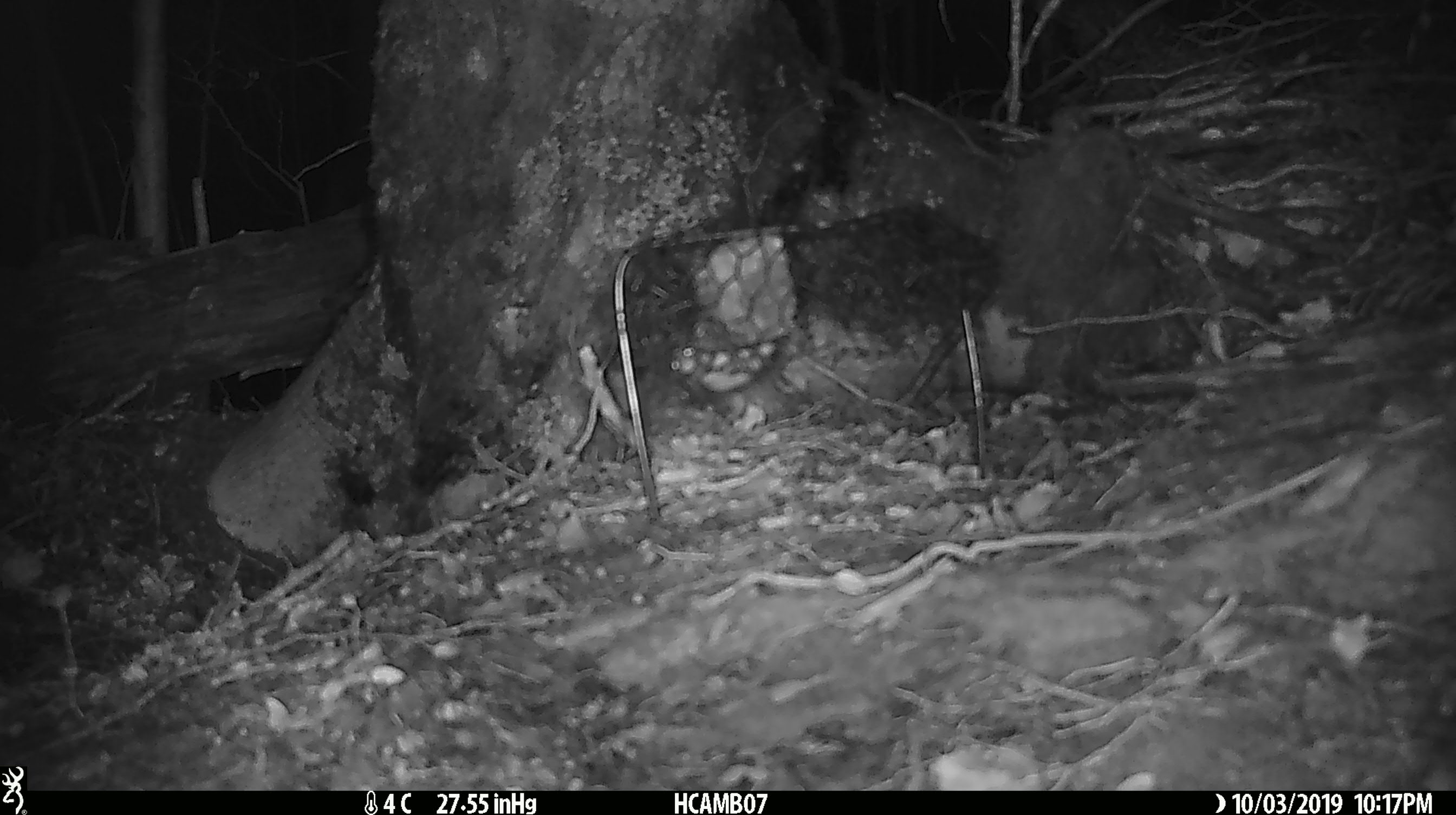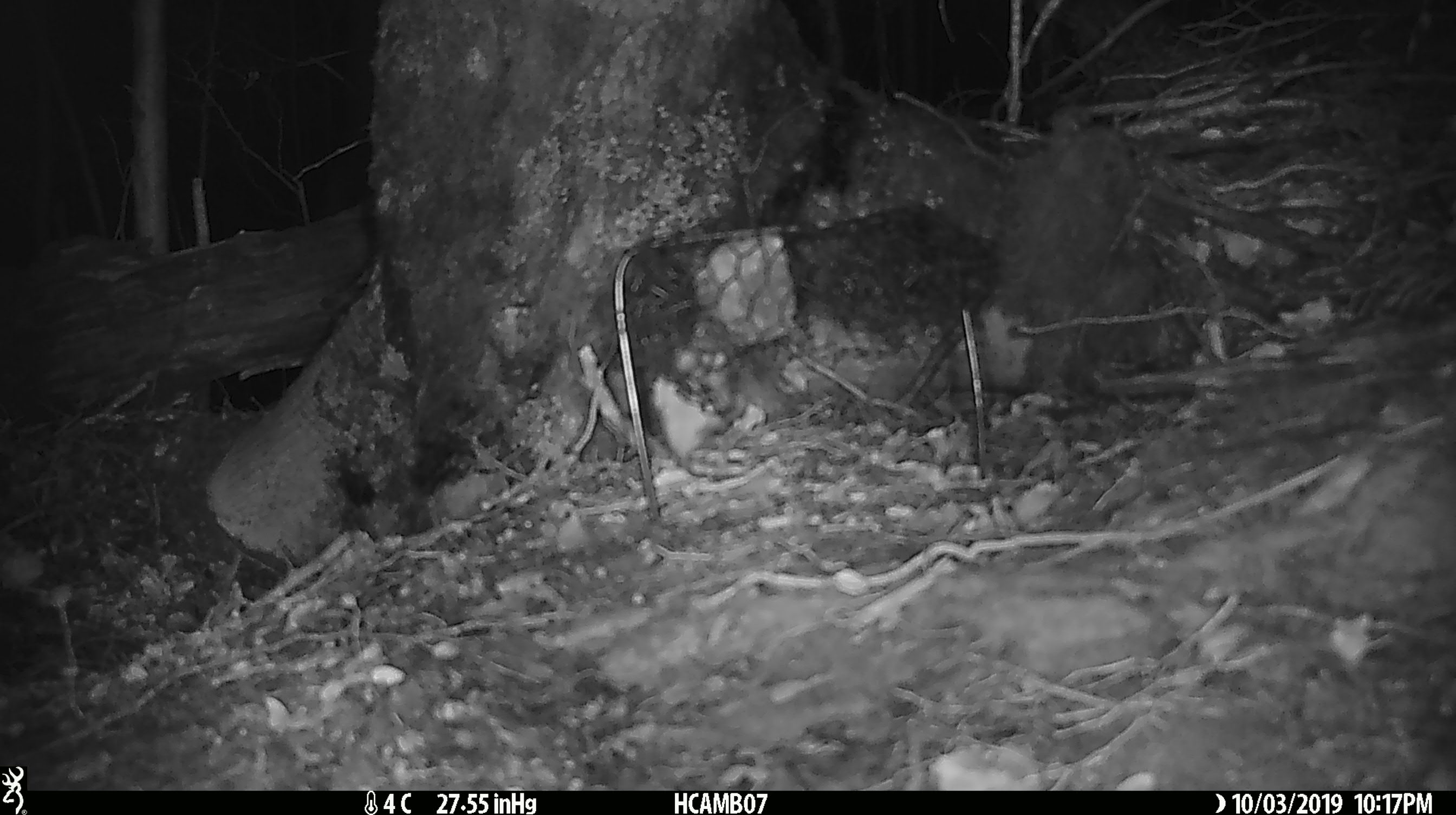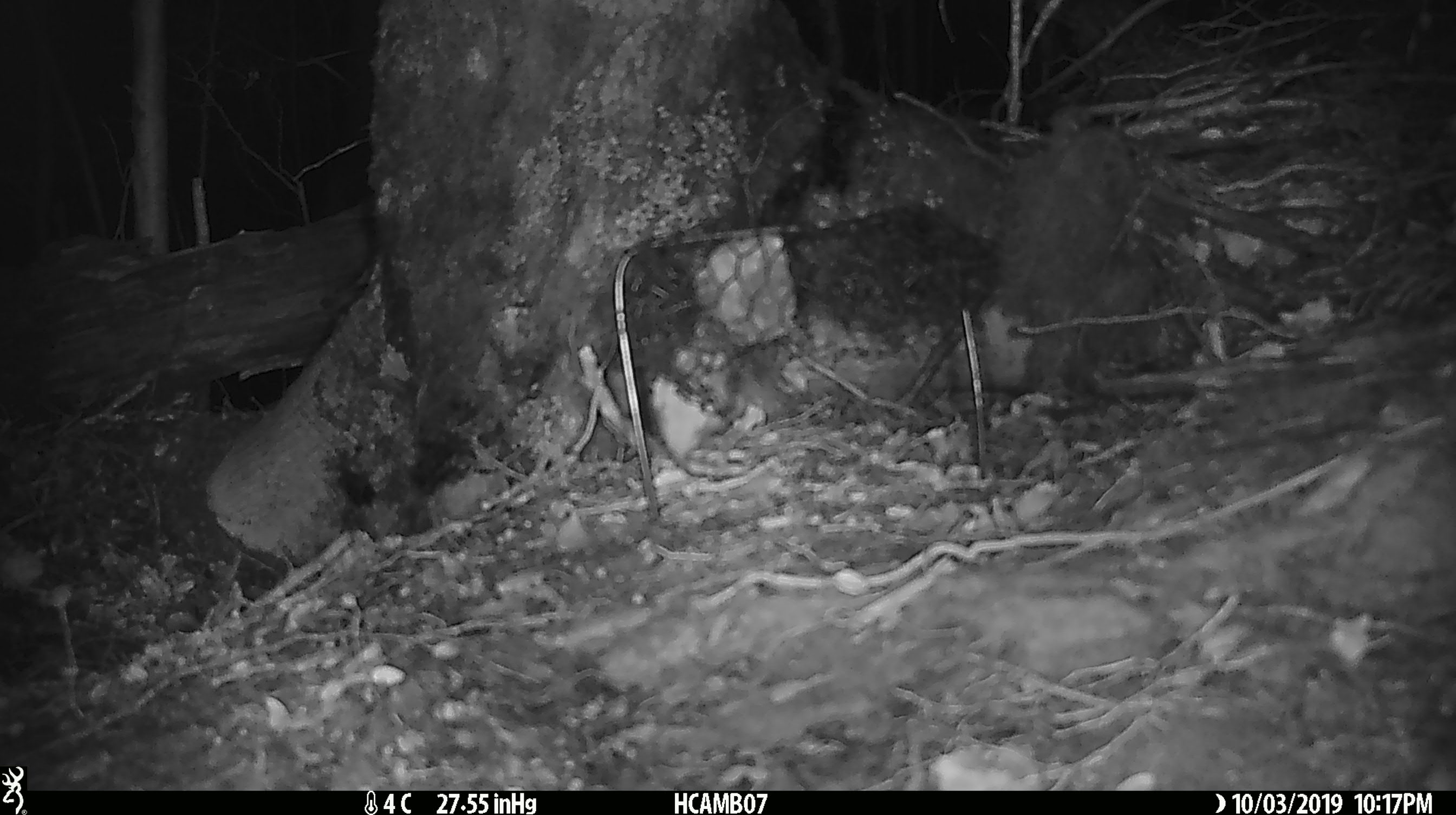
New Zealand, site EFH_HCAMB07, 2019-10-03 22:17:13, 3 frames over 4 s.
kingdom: Animalia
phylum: Chordata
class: Mammalia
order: Rodentia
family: Muridae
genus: Mus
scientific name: Mus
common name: mouse